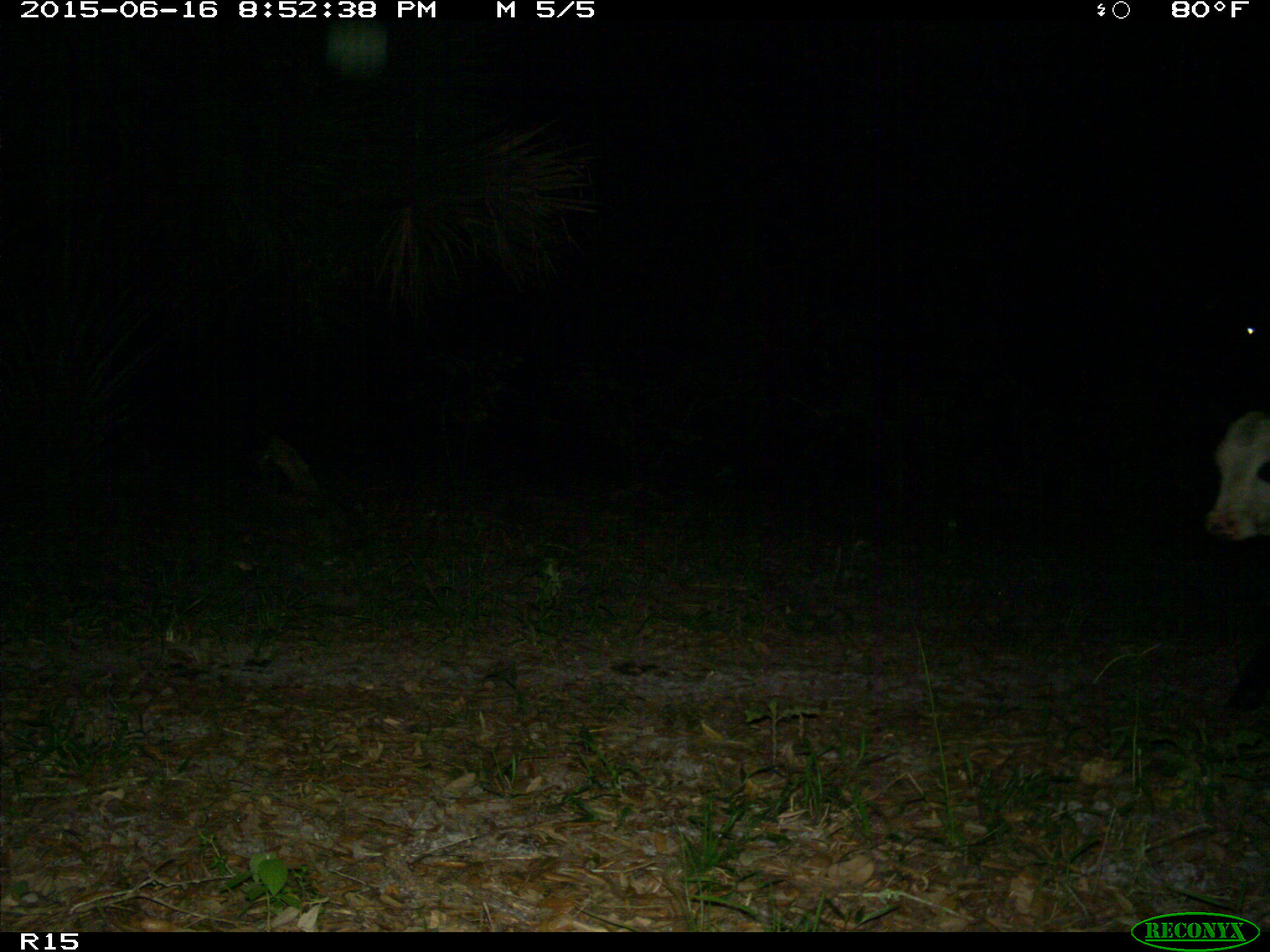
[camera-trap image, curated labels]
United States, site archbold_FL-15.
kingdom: Animalia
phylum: Chordata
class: Mammalia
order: Artiodactyla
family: Bovidae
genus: Bos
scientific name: Bos taurus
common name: domestic cow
Bos taurus (domestic cow).